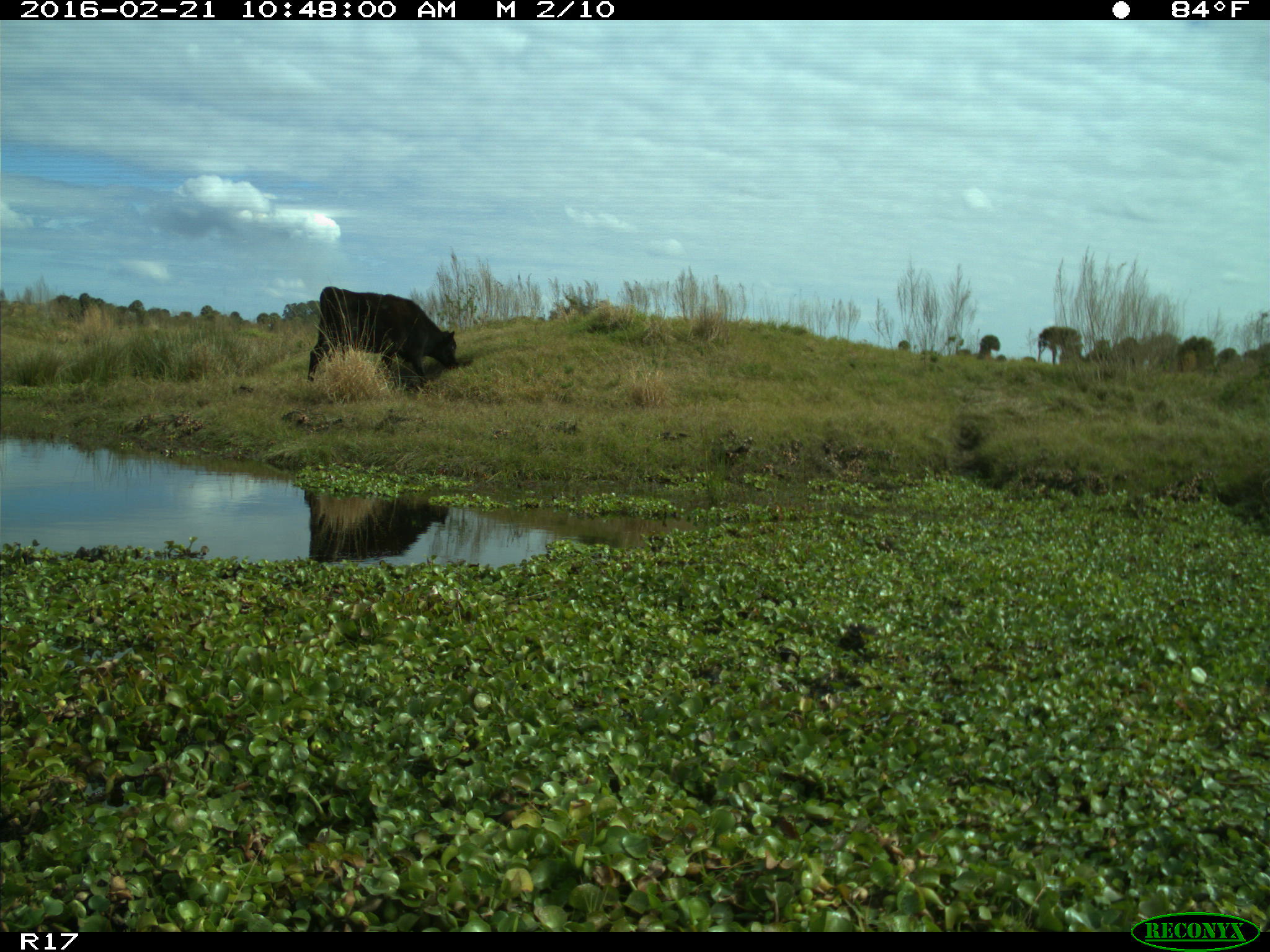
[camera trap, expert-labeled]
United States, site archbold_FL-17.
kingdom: Animalia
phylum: Chordata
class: Mammalia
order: Artiodactyla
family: Bovidae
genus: Bos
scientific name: Bos taurus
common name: domestic cow